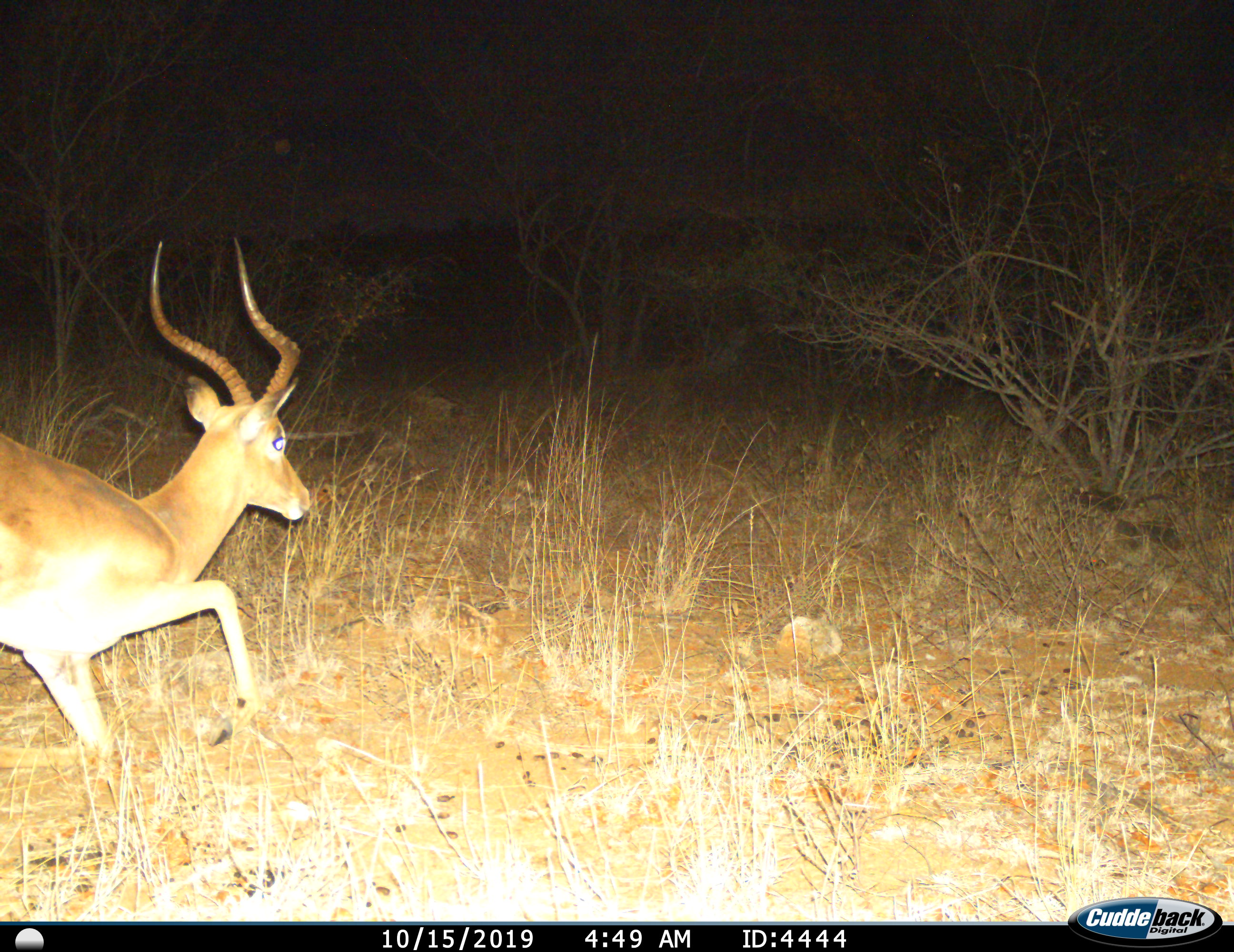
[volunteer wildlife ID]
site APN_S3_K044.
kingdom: Animalia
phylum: Chordata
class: Mammalia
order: Artiodactyla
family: Bovidae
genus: Aepyceros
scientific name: Aepyceros melampus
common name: impala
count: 1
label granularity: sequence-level